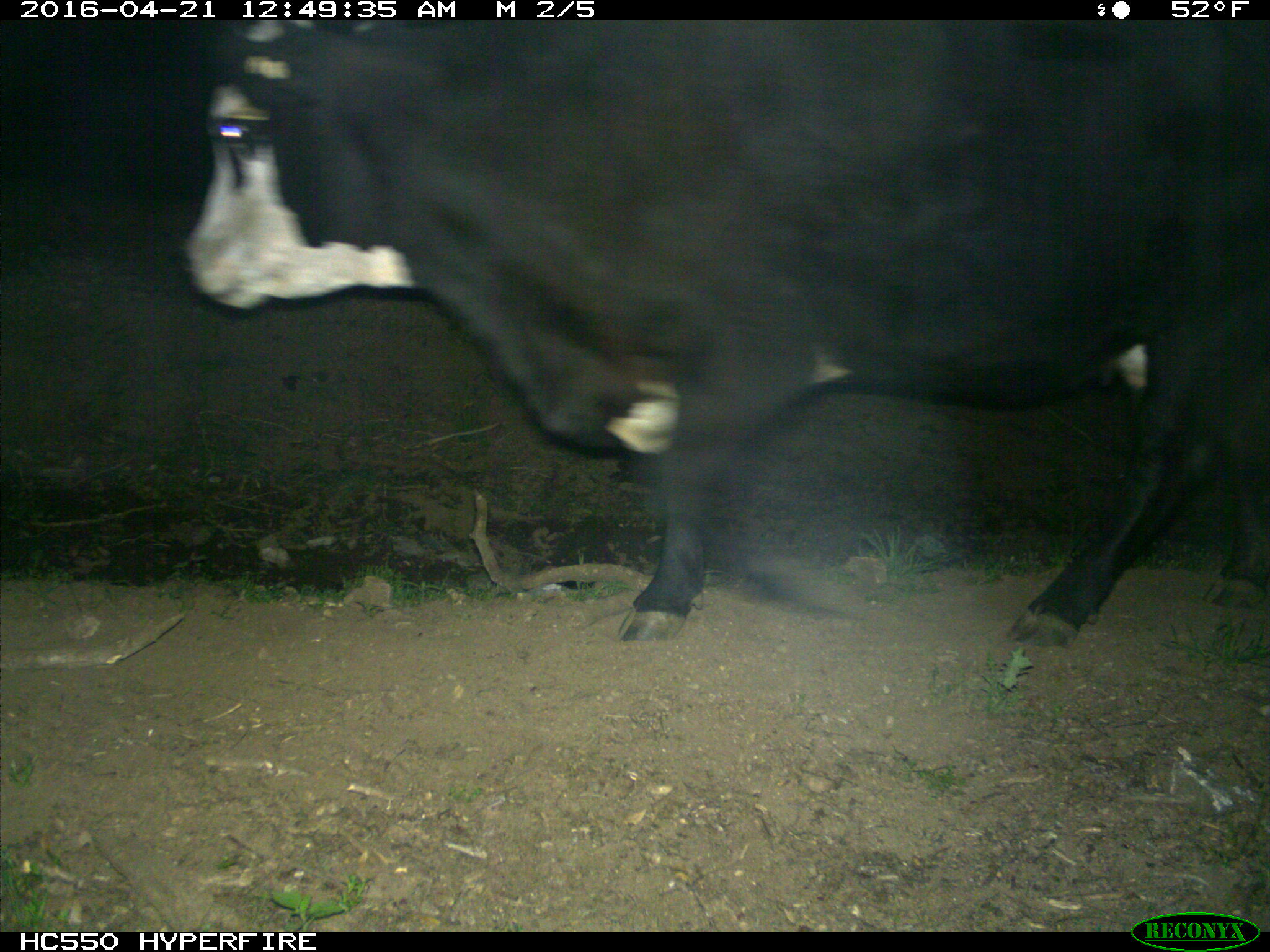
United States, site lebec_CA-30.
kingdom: Animalia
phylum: Chordata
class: Mammalia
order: Artiodactyla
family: Bovidae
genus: Bos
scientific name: Bos taurus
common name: domestic cow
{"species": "Bos taurus (domestic cow)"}